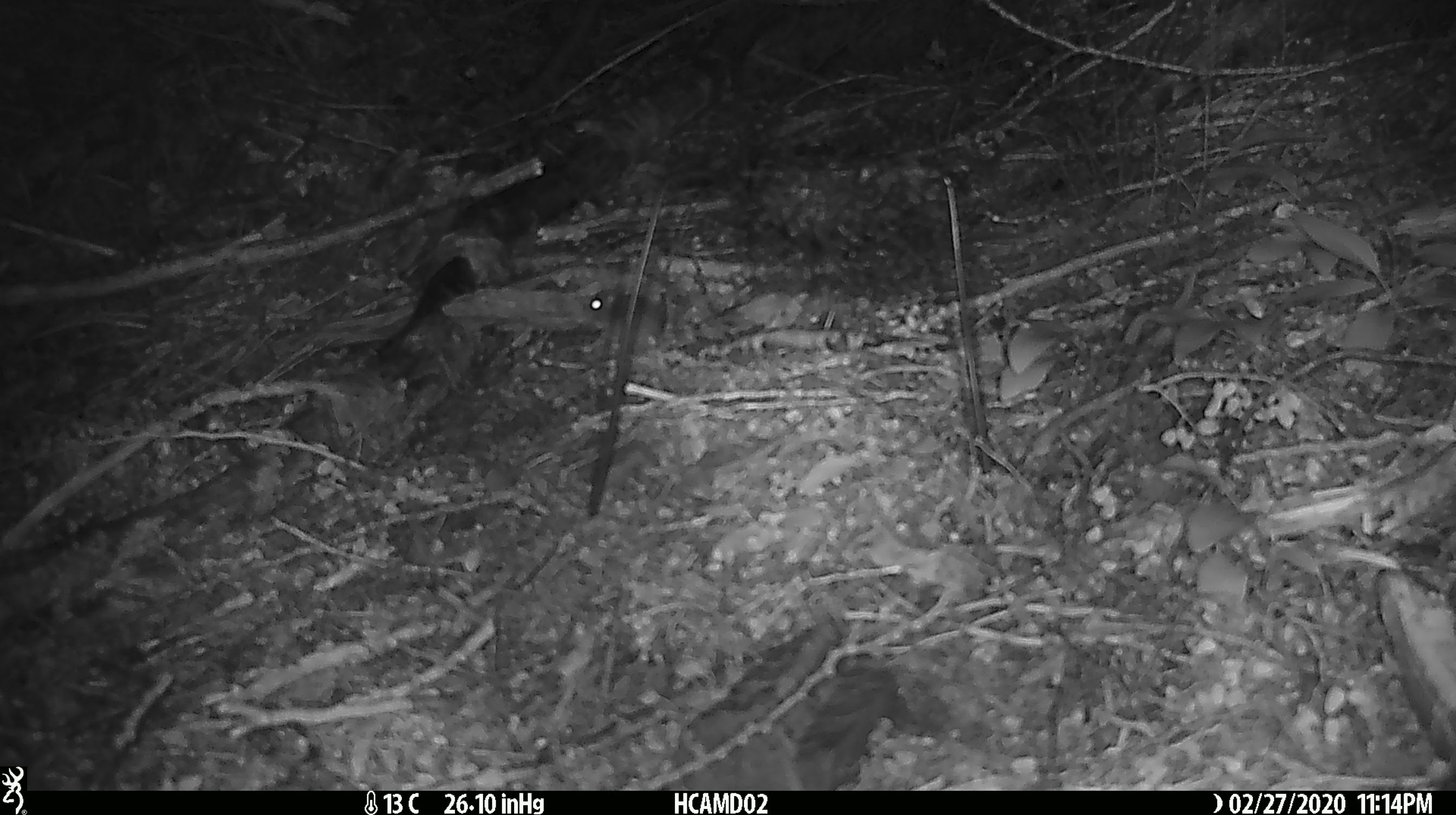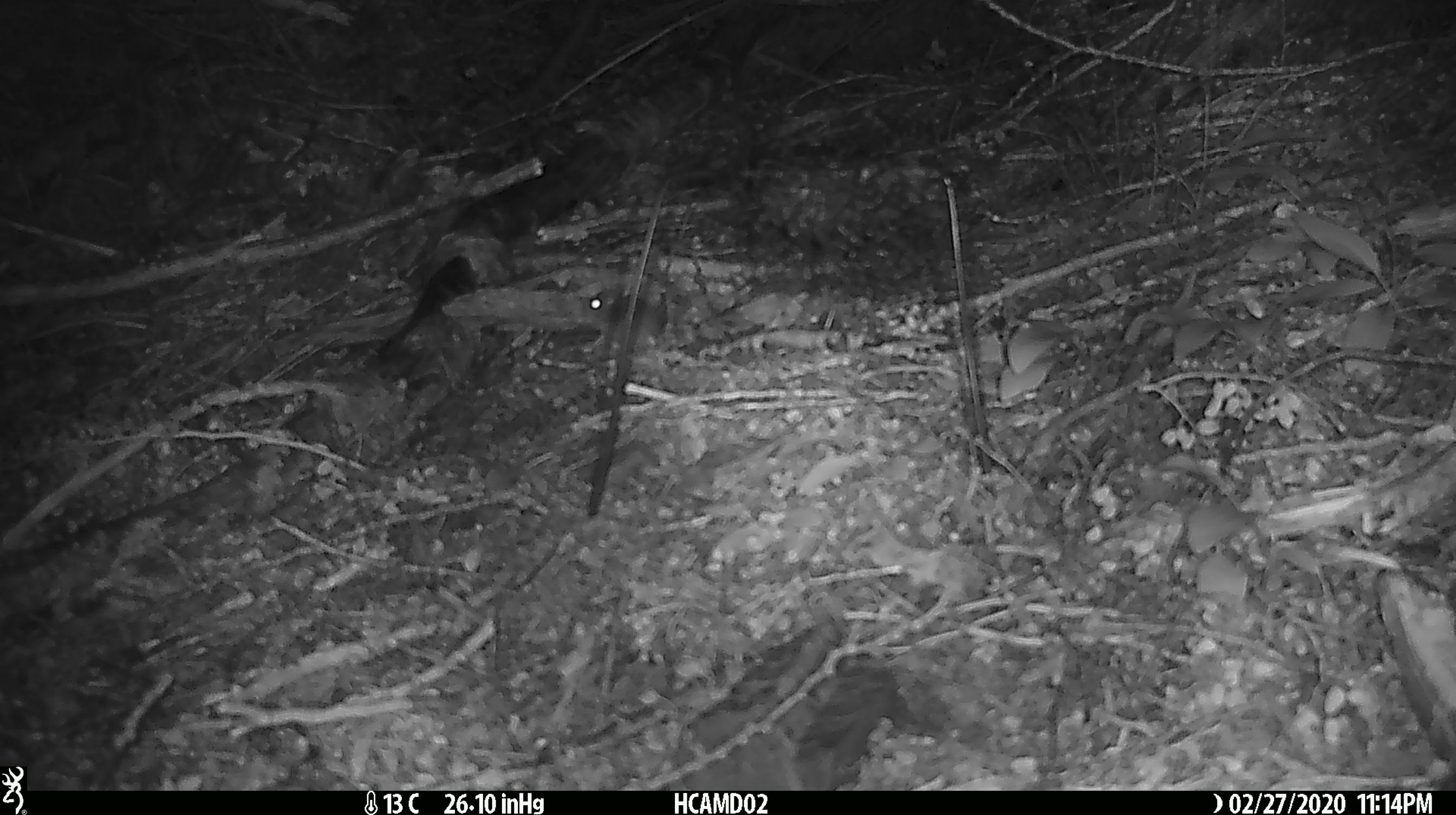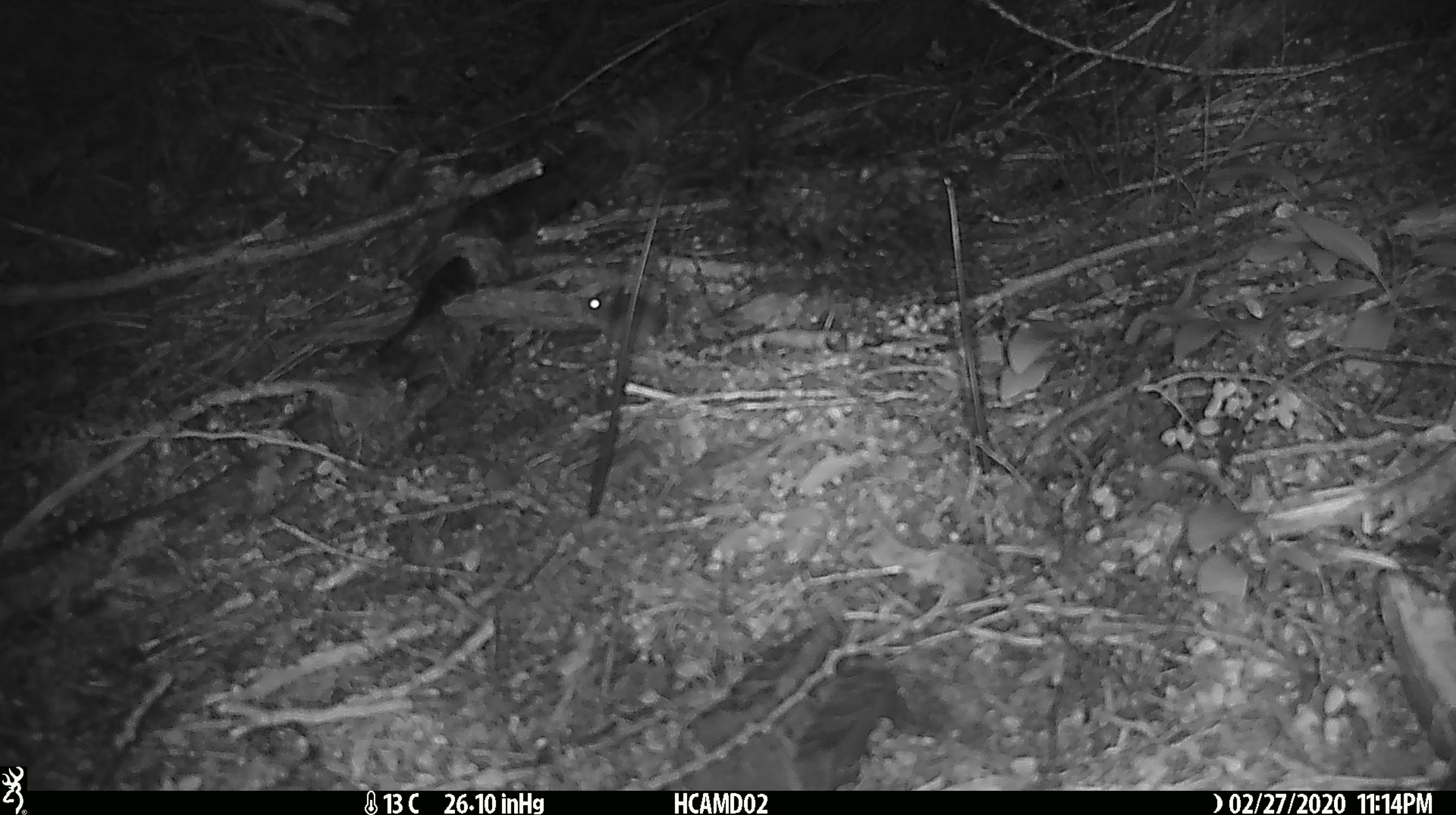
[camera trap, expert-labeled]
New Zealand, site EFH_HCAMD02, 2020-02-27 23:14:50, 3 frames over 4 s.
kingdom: Animalia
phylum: Chordata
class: Mammalia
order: Rodentia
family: Muridae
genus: Mus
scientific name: Mus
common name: mouse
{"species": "mouse (Mus)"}